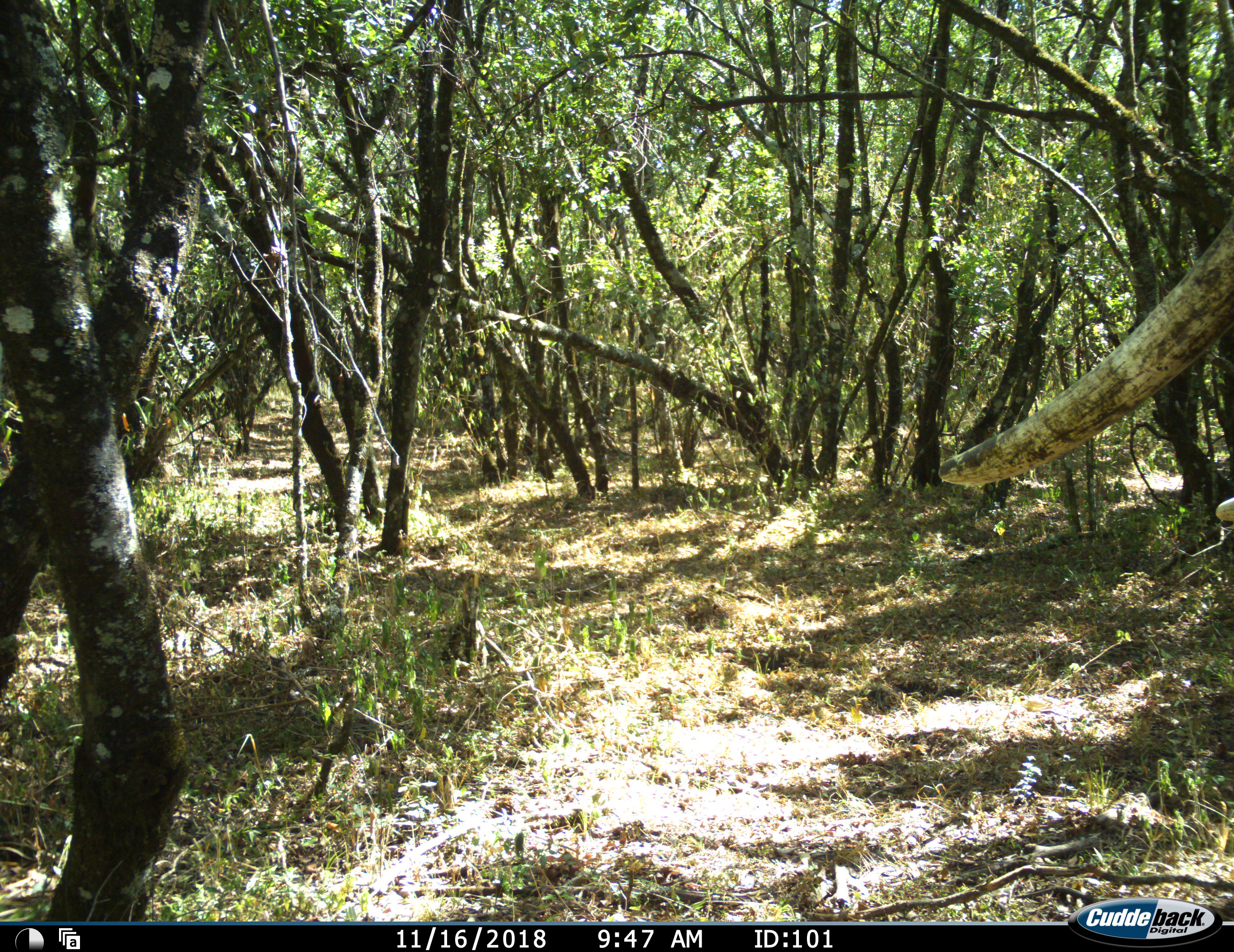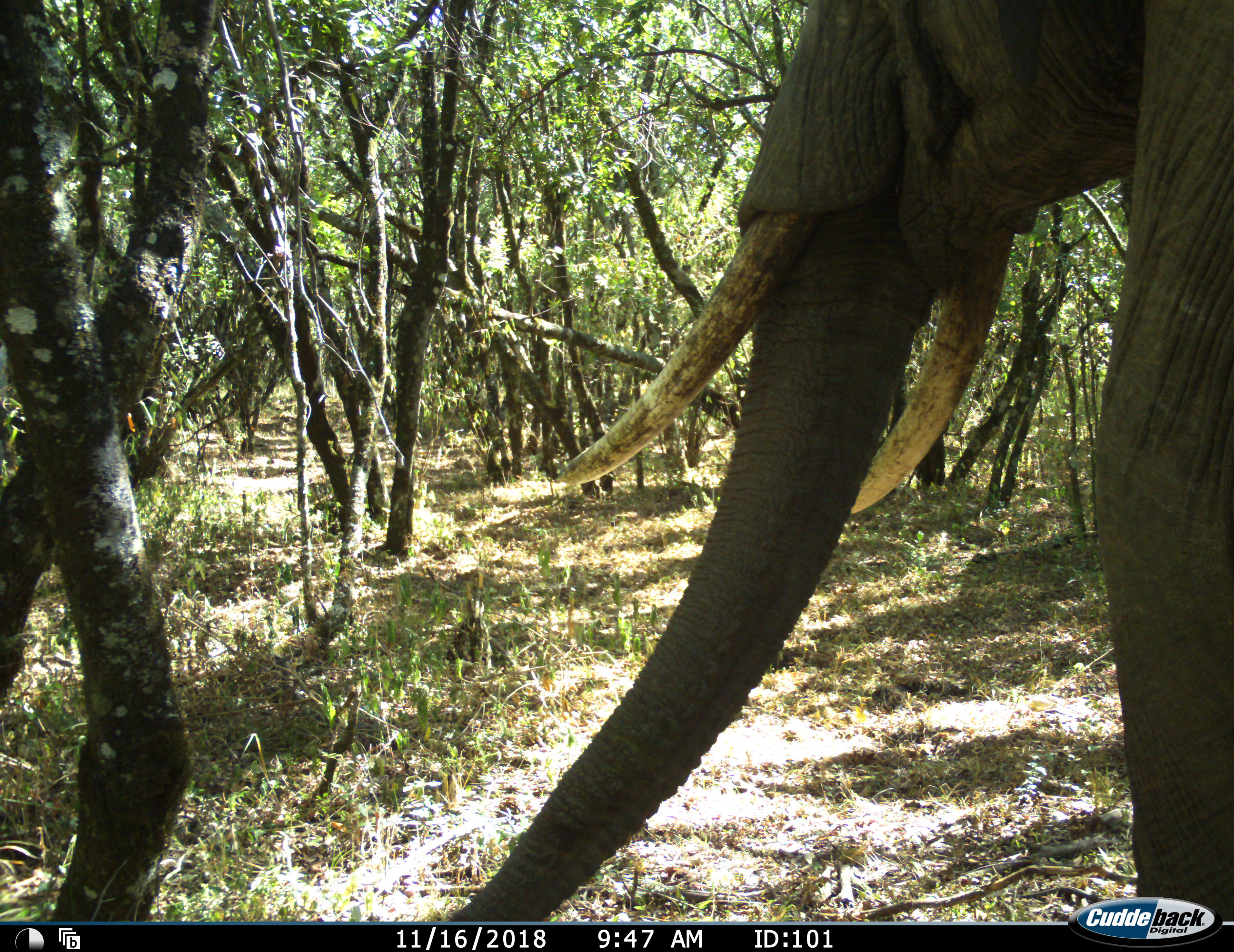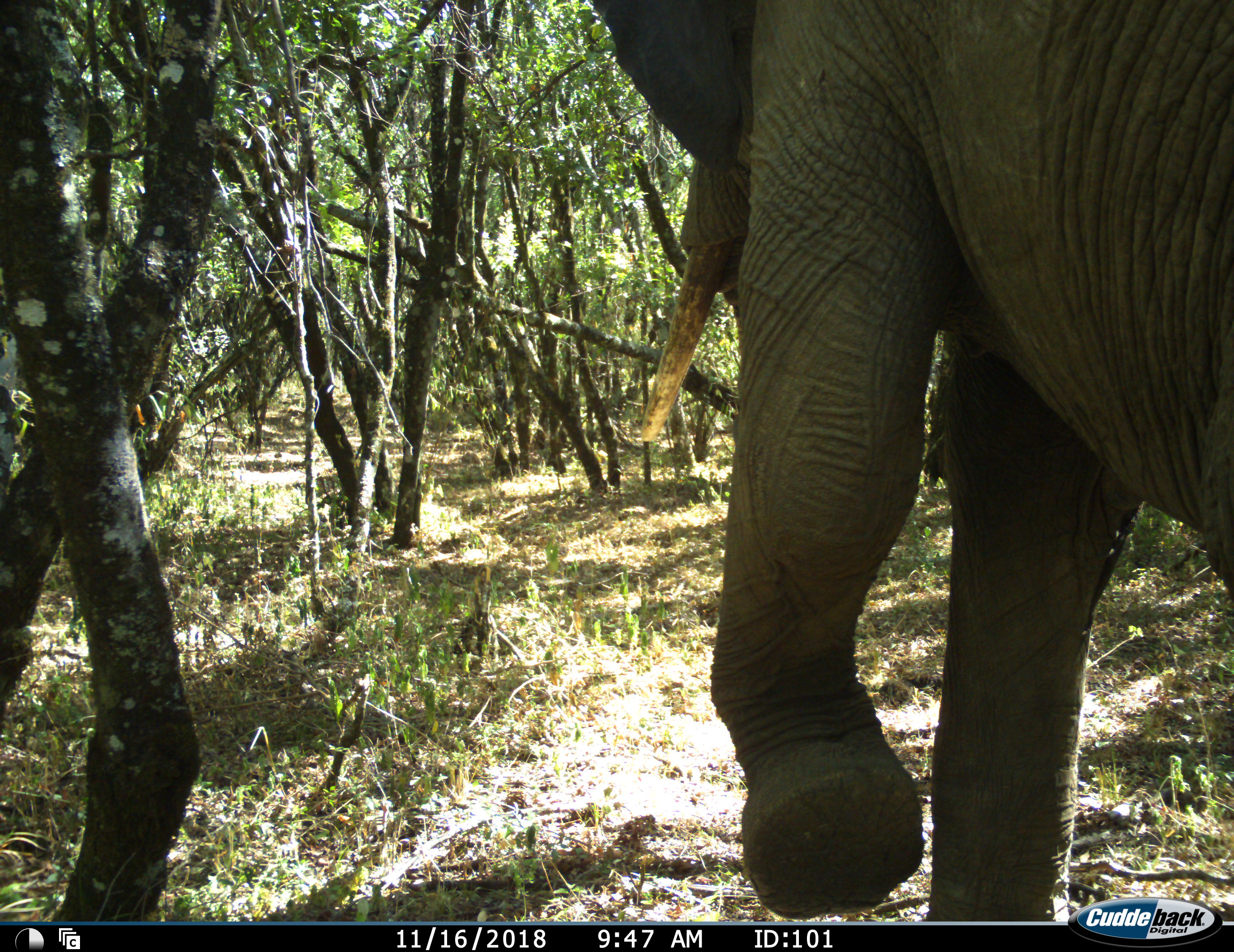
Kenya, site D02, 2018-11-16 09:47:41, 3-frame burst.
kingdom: Animalia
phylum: Chordata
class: Mammalia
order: Proboscidea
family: Elephantidae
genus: Loxodonta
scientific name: Loxodonta africana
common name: african bush elephant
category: elephant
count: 1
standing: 38%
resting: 0%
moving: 75%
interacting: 0%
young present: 0%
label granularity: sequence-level